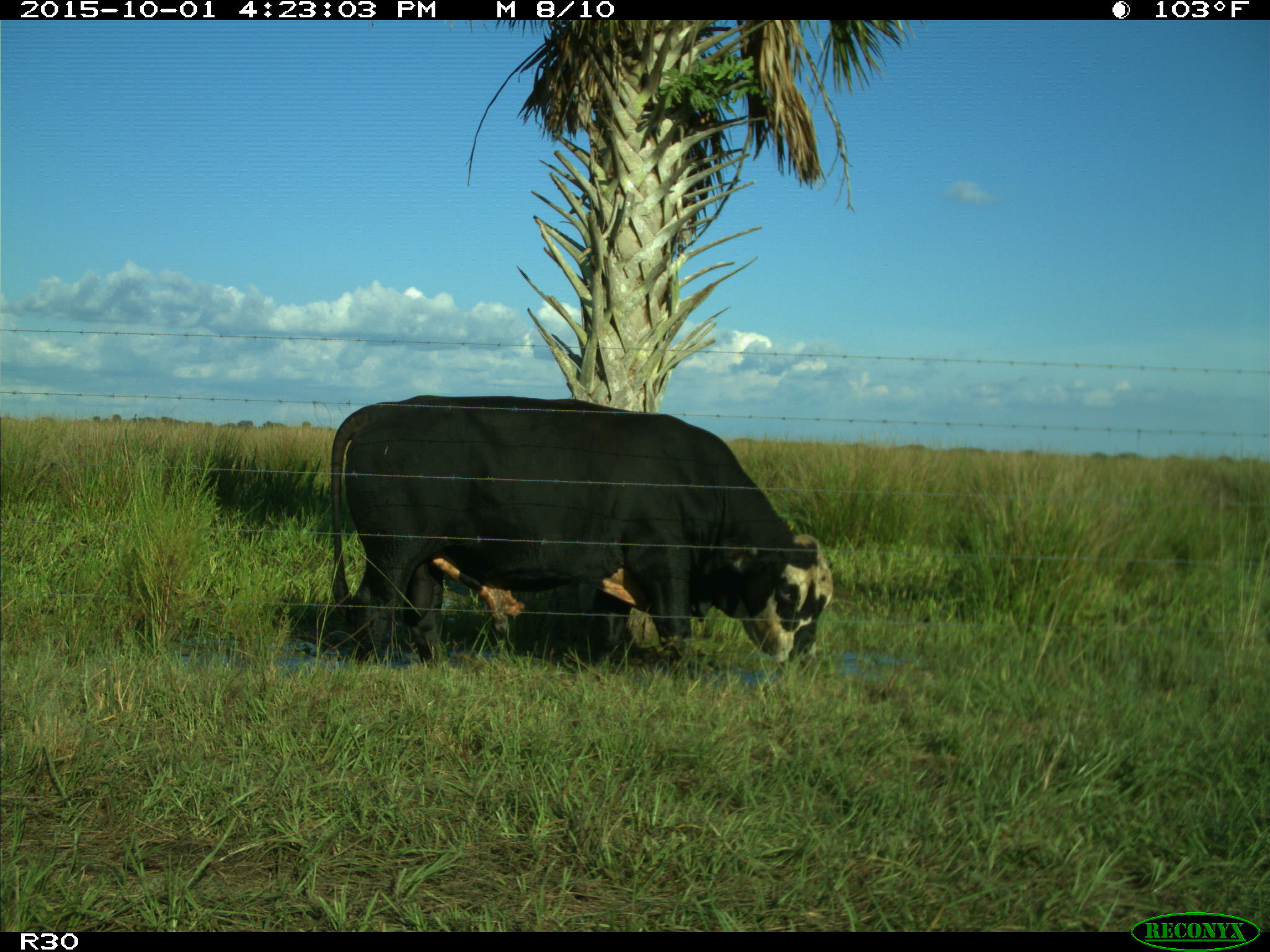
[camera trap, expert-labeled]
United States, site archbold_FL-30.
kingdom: Animalia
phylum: Chordata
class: Mammalia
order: Artiodactyla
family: Bovidae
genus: Bos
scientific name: Bos taurus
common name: domestic cow